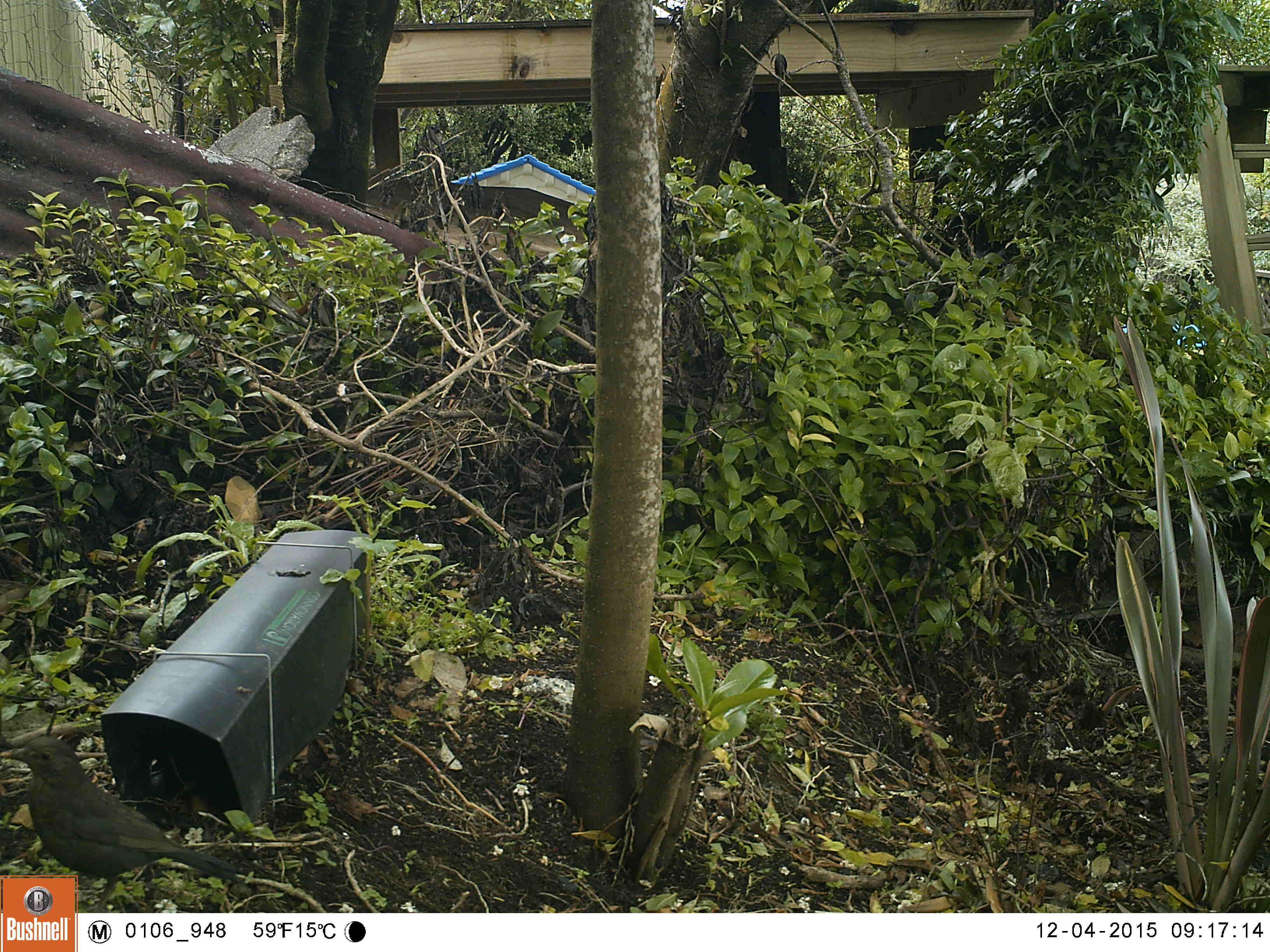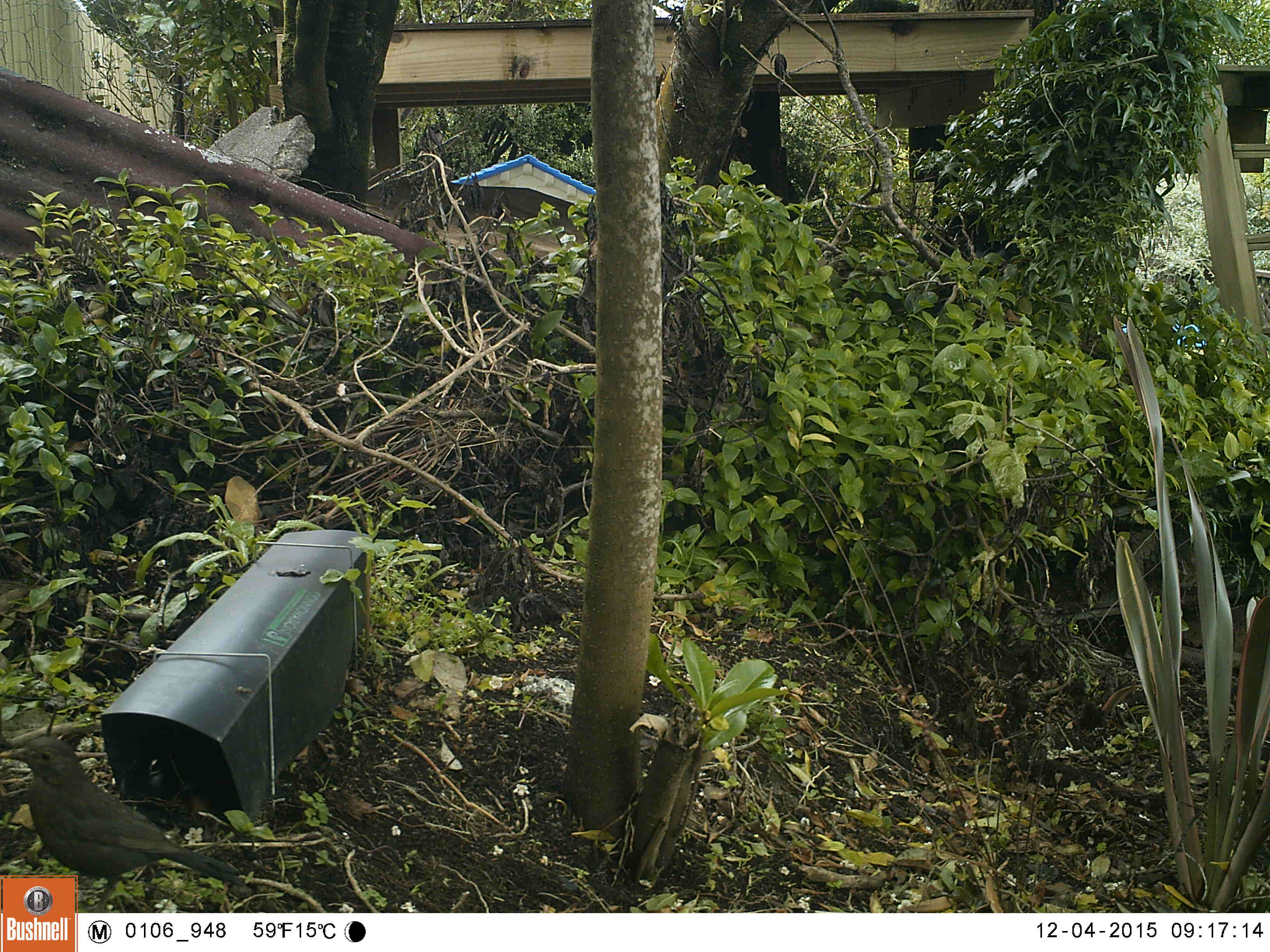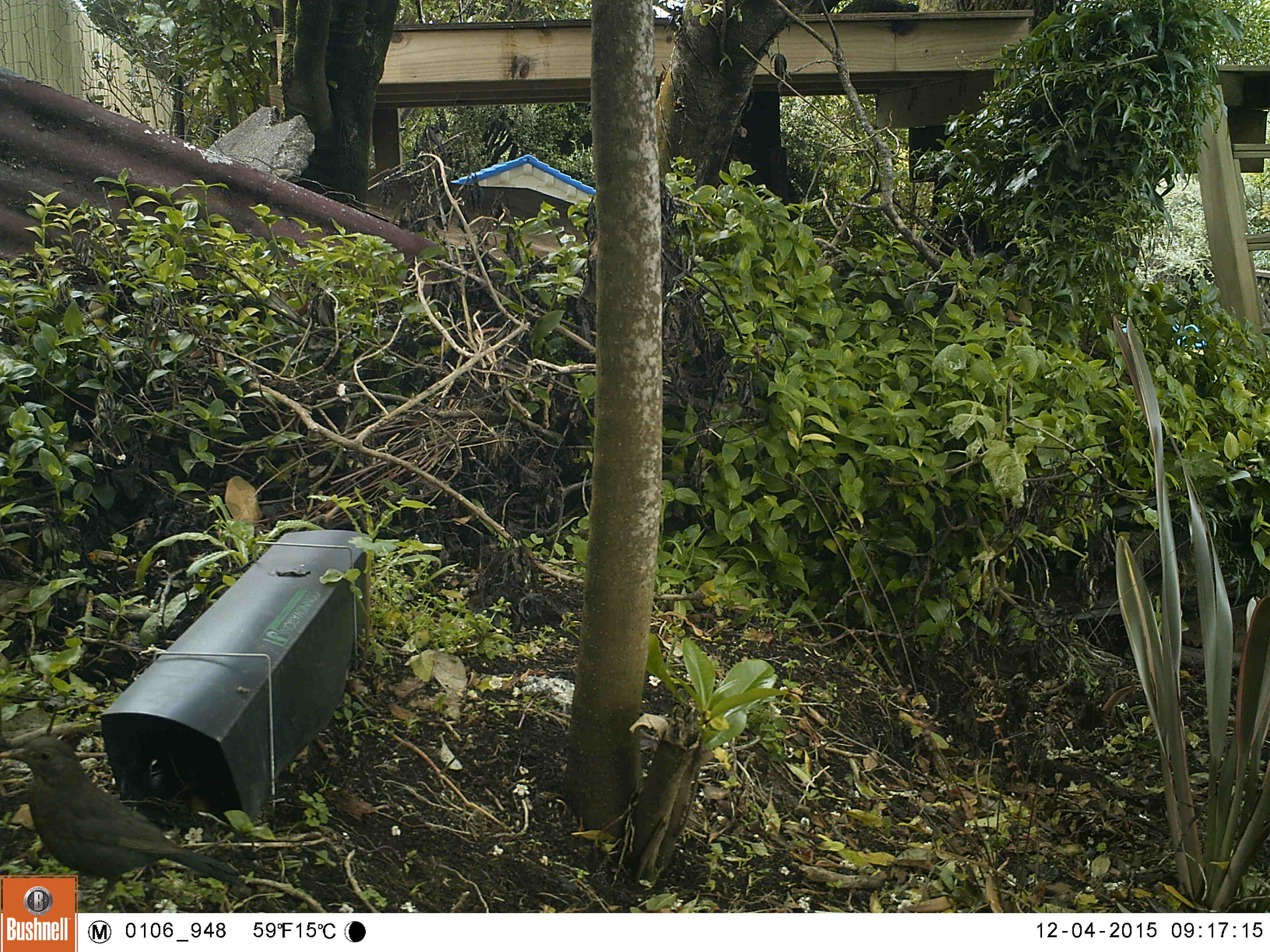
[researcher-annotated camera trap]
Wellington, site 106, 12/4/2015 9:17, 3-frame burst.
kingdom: Animalia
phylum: Chordata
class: Aves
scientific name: Aves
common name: bird